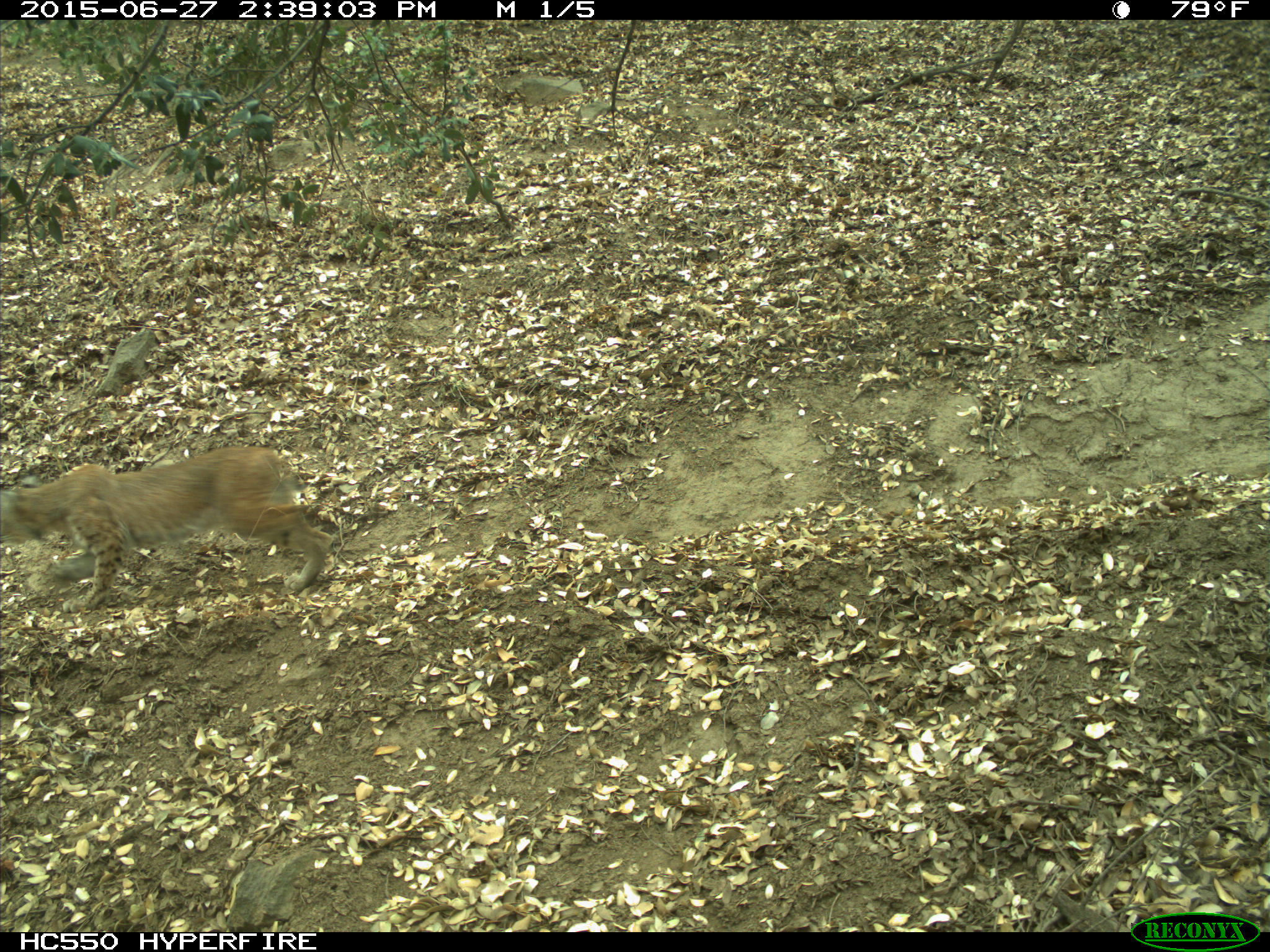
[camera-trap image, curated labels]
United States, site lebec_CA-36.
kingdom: Animalia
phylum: Chordata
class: Mammalia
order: Carnivora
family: Felidae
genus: Lynx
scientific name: Lynx rufus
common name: bobcat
Lynx rufus (bobcat).